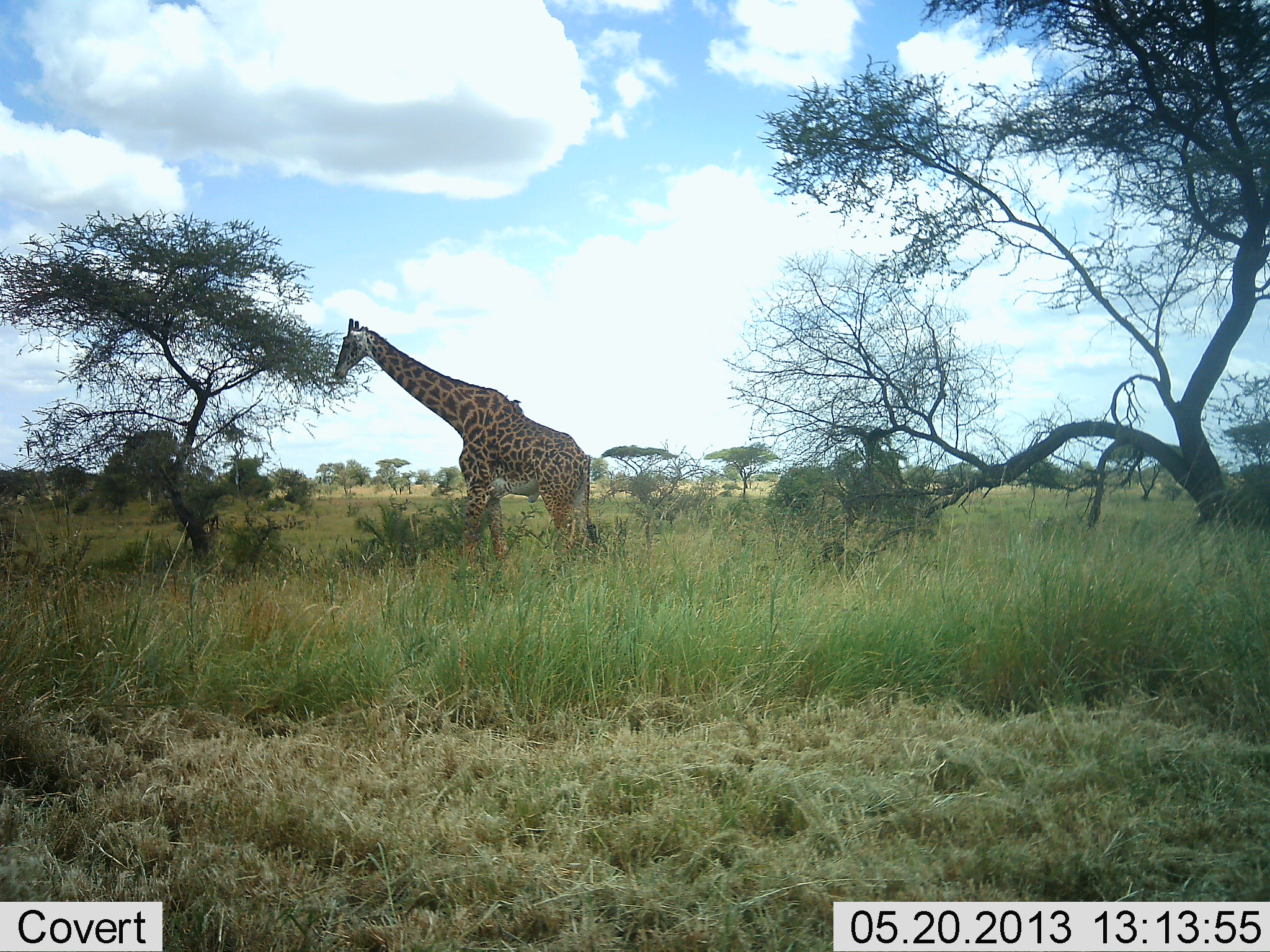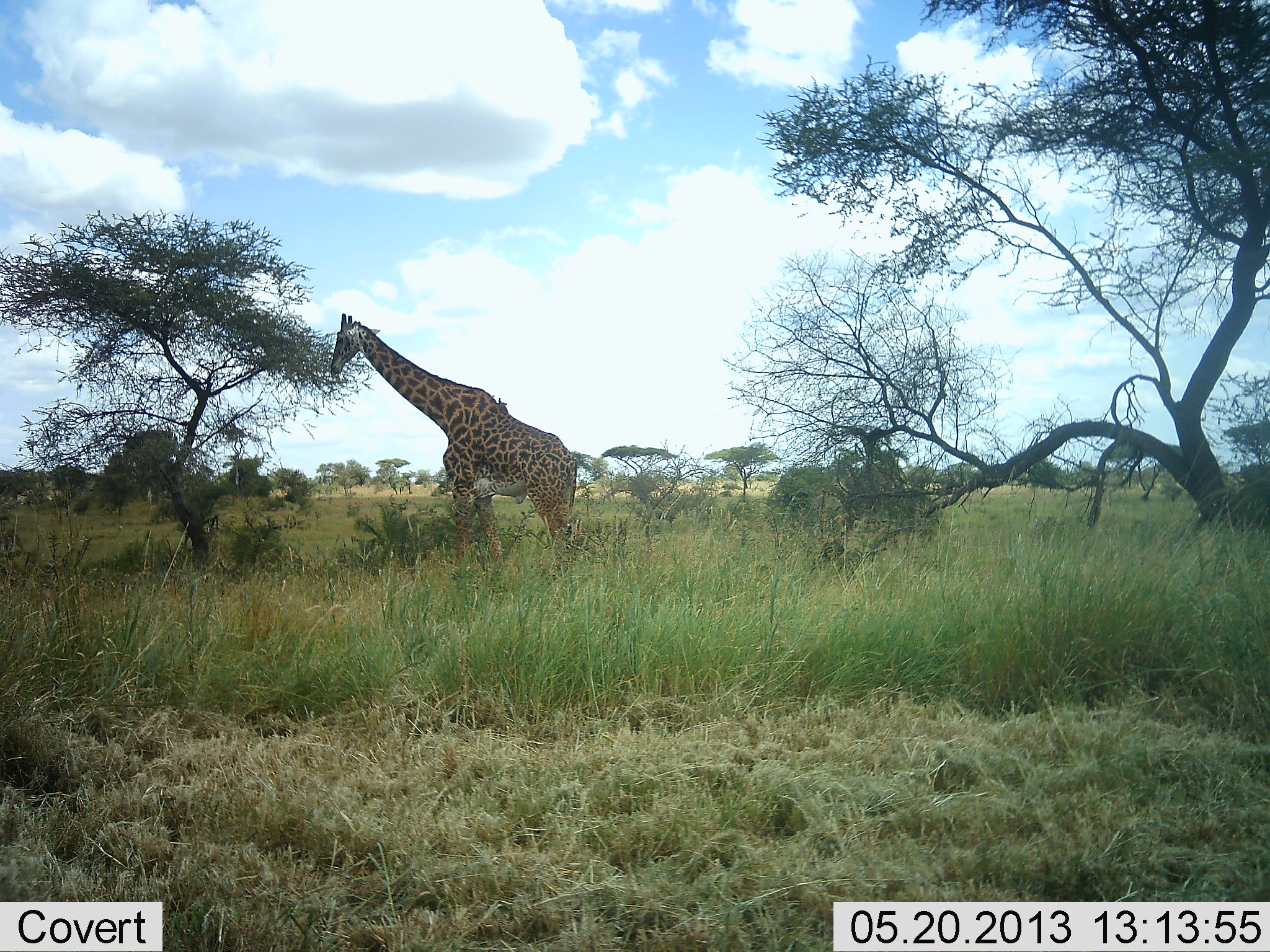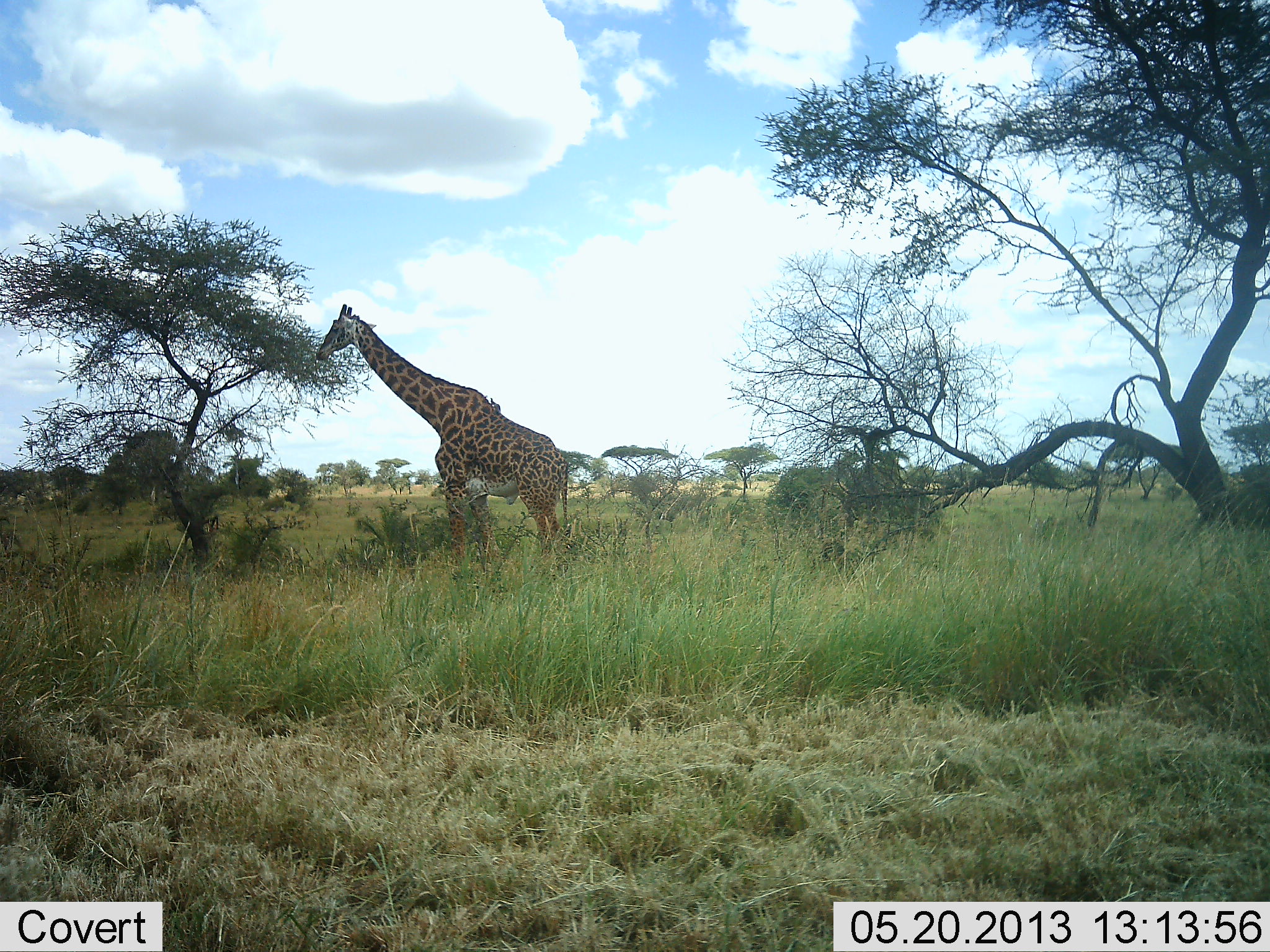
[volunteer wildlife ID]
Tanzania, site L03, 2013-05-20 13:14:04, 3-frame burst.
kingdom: Animalia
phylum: Chordata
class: Mammalia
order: Artiodactyla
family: Giraffidae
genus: Giraffa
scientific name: Giraffa camelopardalis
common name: giraffe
Giraffe (Giraffa camelopardalis), count 1. Behavior (volunteer vote fractions): standing 70%, resting 0%, moving 10%, interacting 0%. Young present (vote fraction): 0%. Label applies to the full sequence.